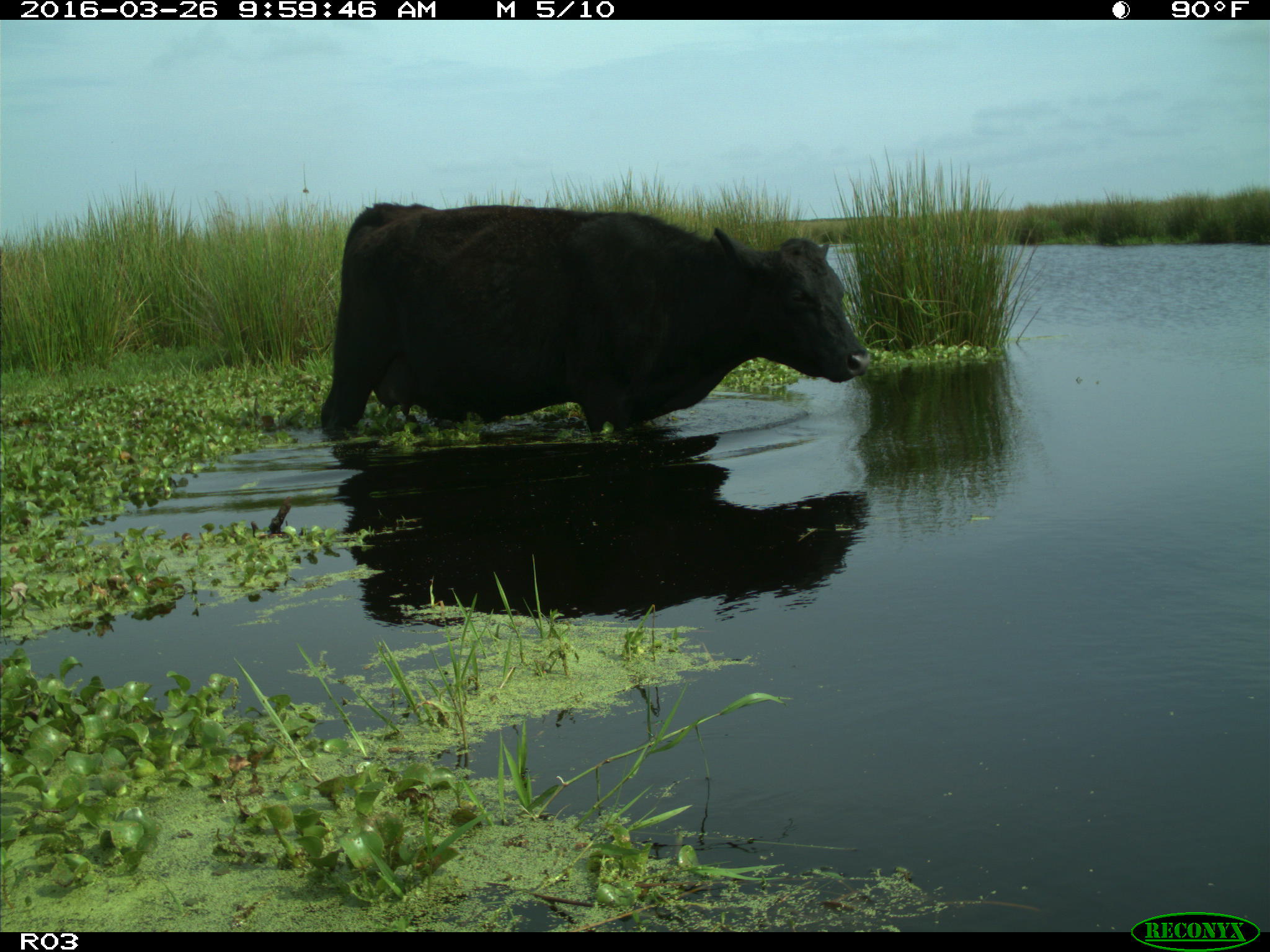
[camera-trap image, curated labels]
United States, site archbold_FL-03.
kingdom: Animalia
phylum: Chordata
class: Mammalia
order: Artiodactyla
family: Bovidae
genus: Bos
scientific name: Bos taurus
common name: domestic cow